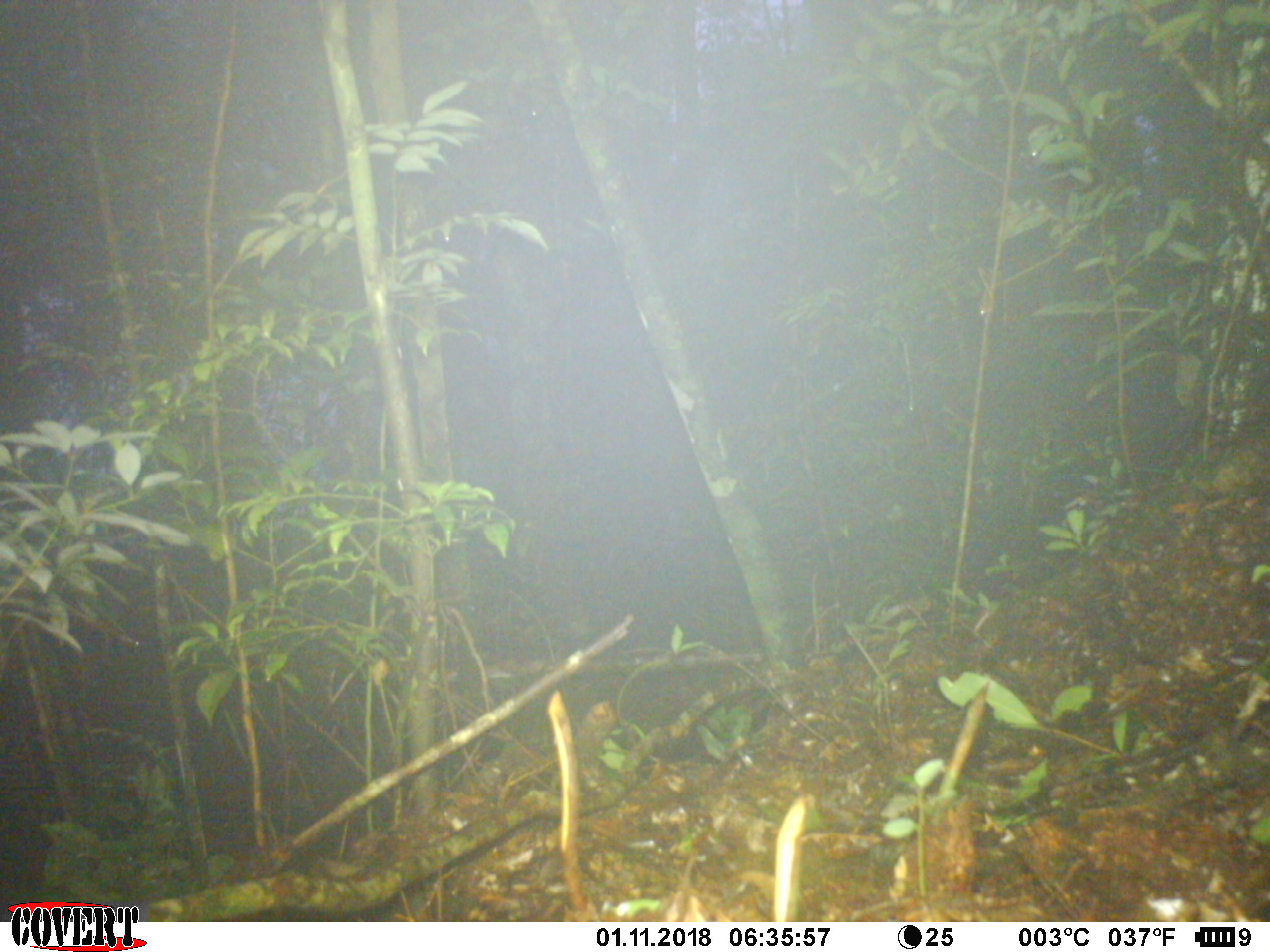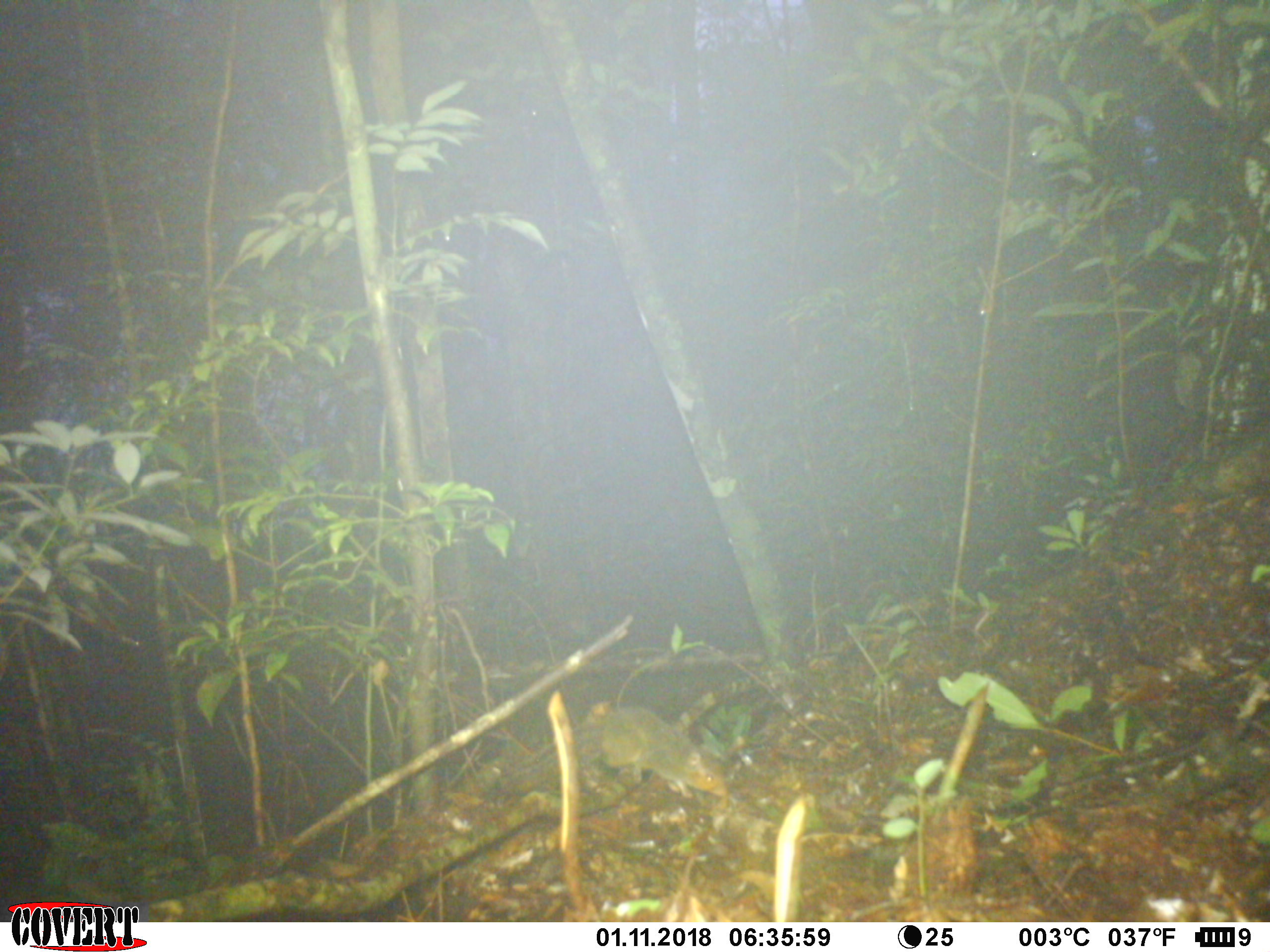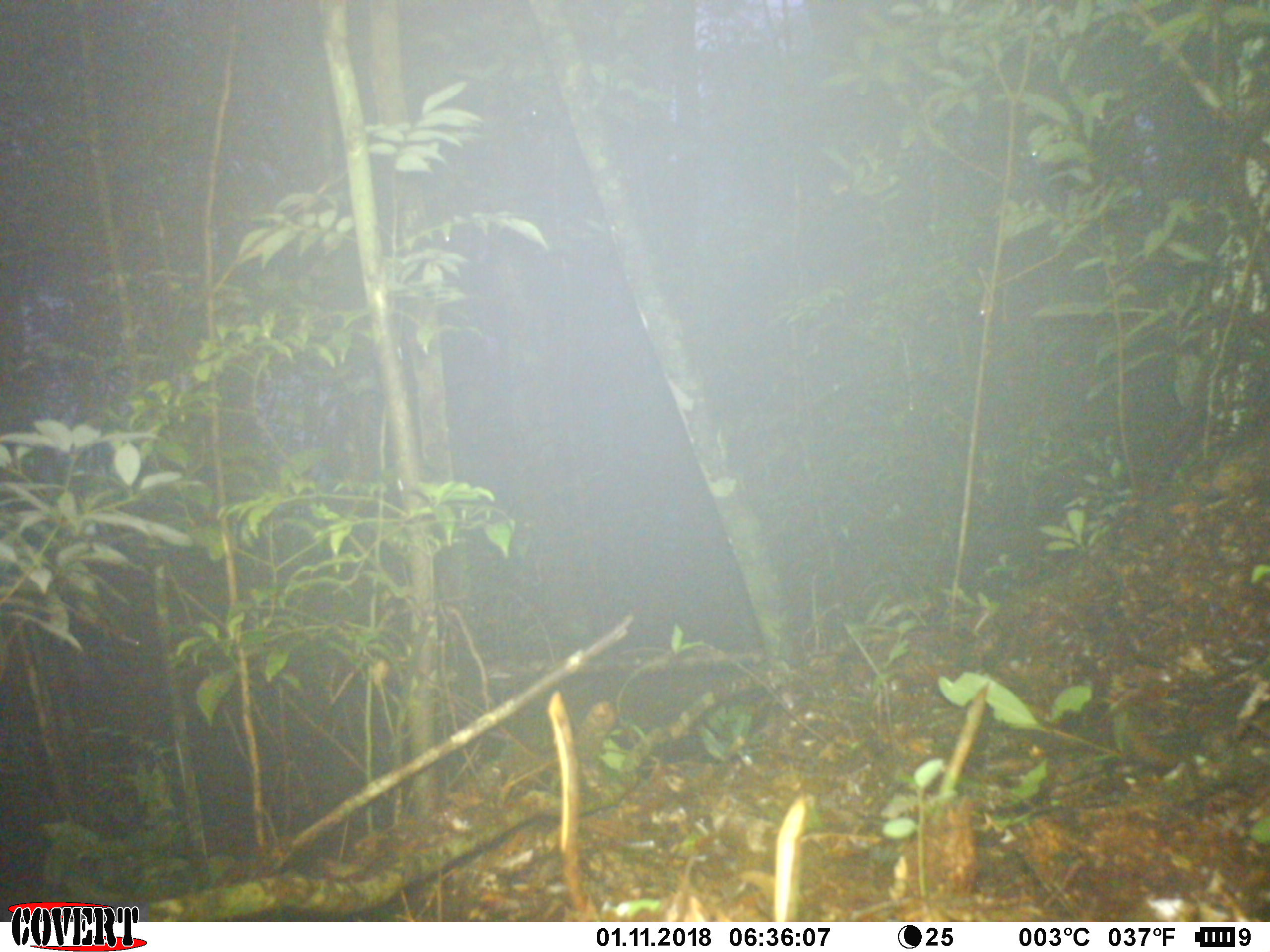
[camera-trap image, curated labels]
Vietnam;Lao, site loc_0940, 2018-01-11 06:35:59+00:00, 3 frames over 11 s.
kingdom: Animalia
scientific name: Animalia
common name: animal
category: unidentified animal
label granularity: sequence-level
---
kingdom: Animalia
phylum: Chordata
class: Mammalia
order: Rodentia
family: Sciuridae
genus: Dremomys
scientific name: Dremomys rufigenis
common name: red-cheeked squirrel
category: red cheeked squirrel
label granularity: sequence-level